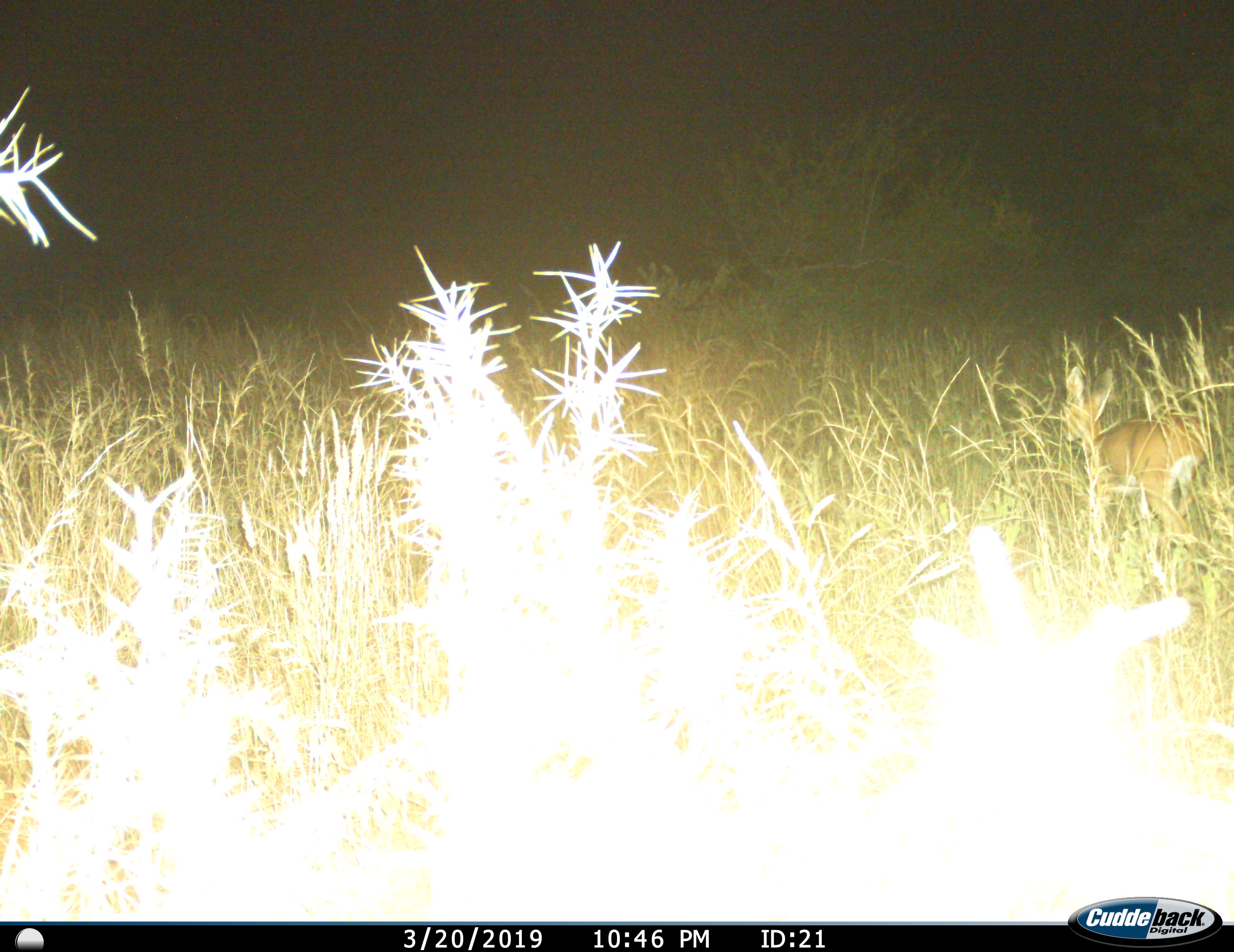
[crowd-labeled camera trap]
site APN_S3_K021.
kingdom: Animalia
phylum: Chordata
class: Mammalia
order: Artiodactyla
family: Bovidae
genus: Aepyceros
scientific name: Aepyceros melampus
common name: impala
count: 1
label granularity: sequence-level